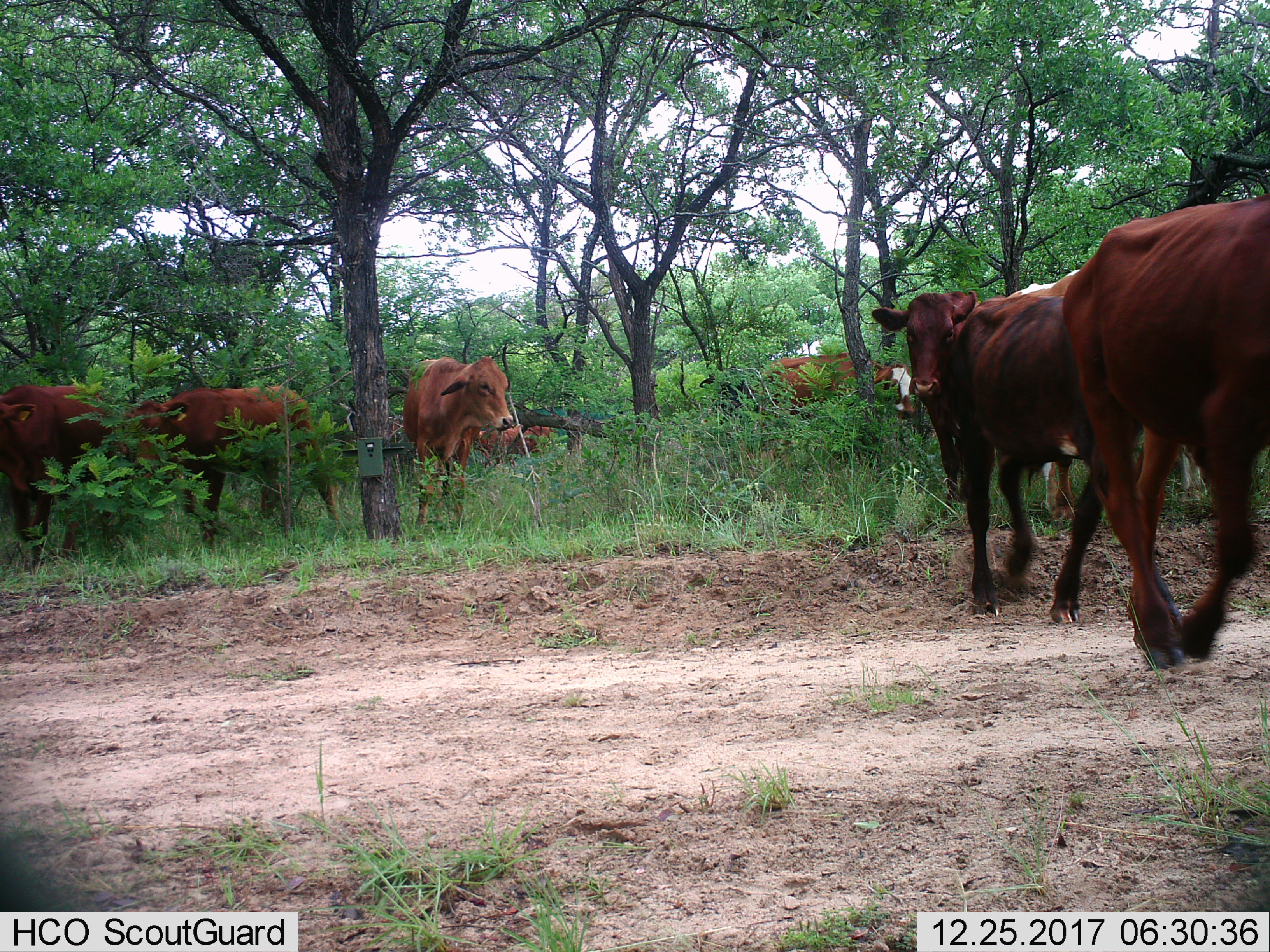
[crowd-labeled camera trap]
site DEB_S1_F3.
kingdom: Animalia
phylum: Chordata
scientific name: Vertebrata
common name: domestic animal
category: domesticanimal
Domesticanimal (domestic animal) (Vertebrata), count 8. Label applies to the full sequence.